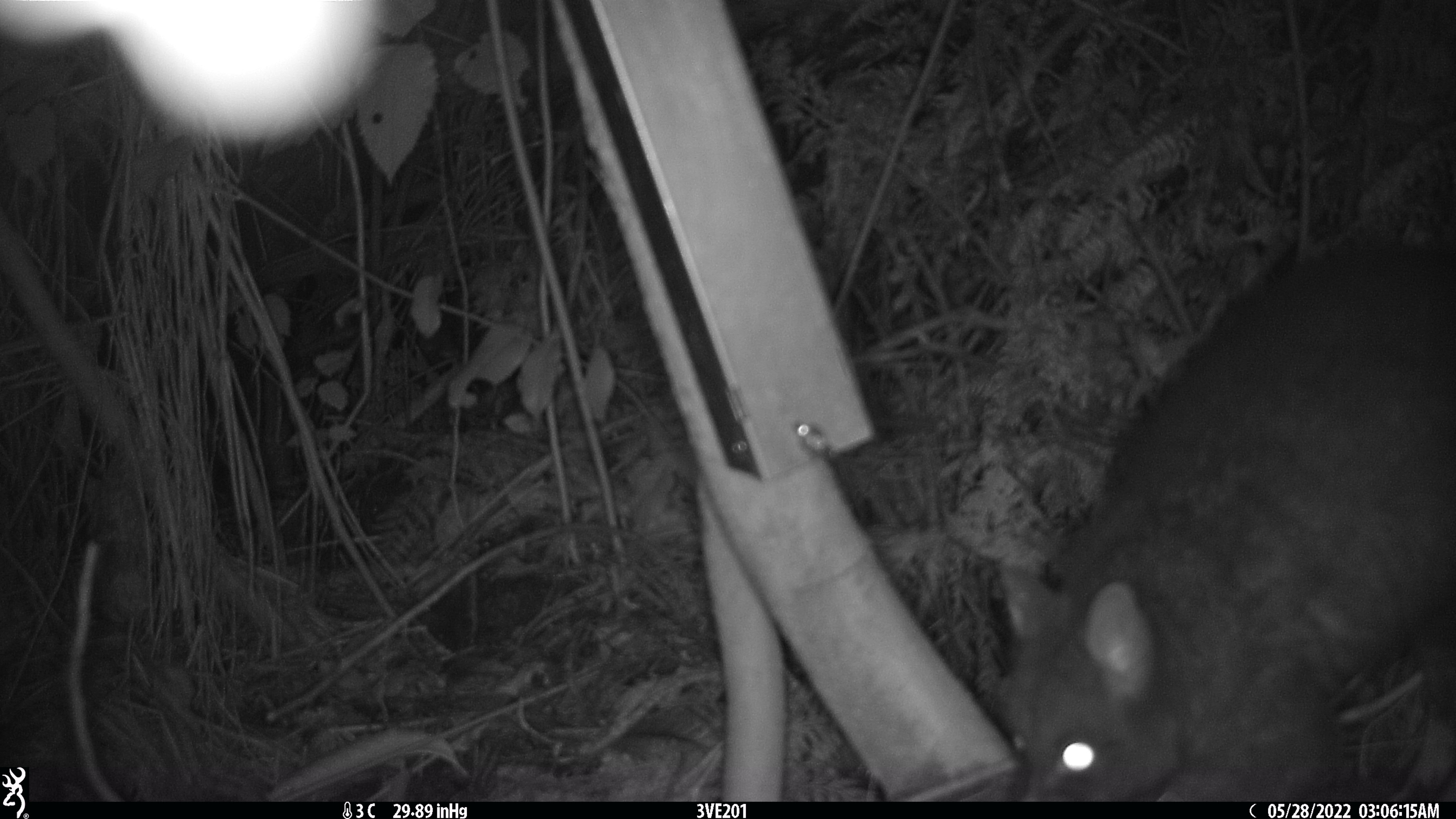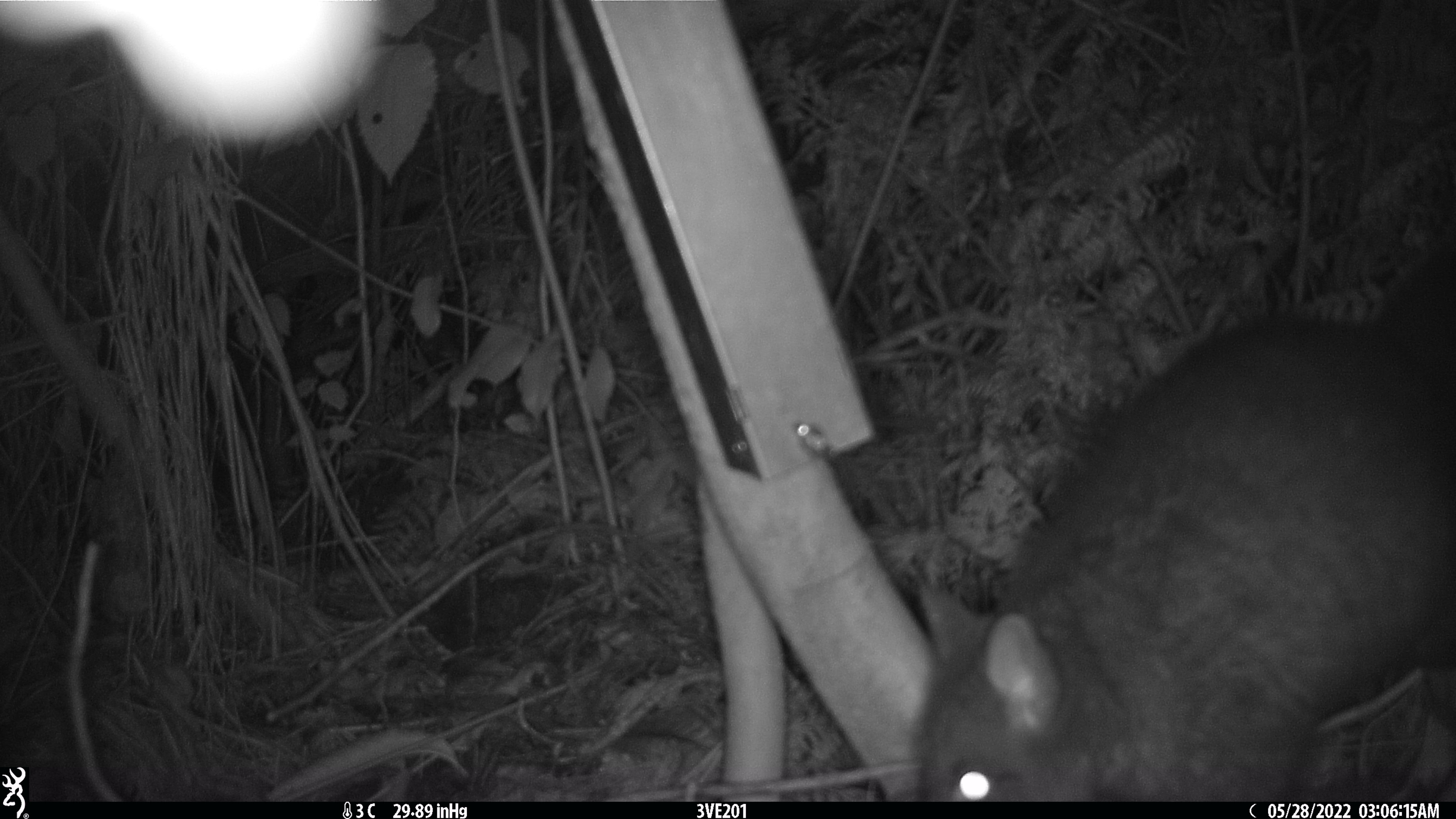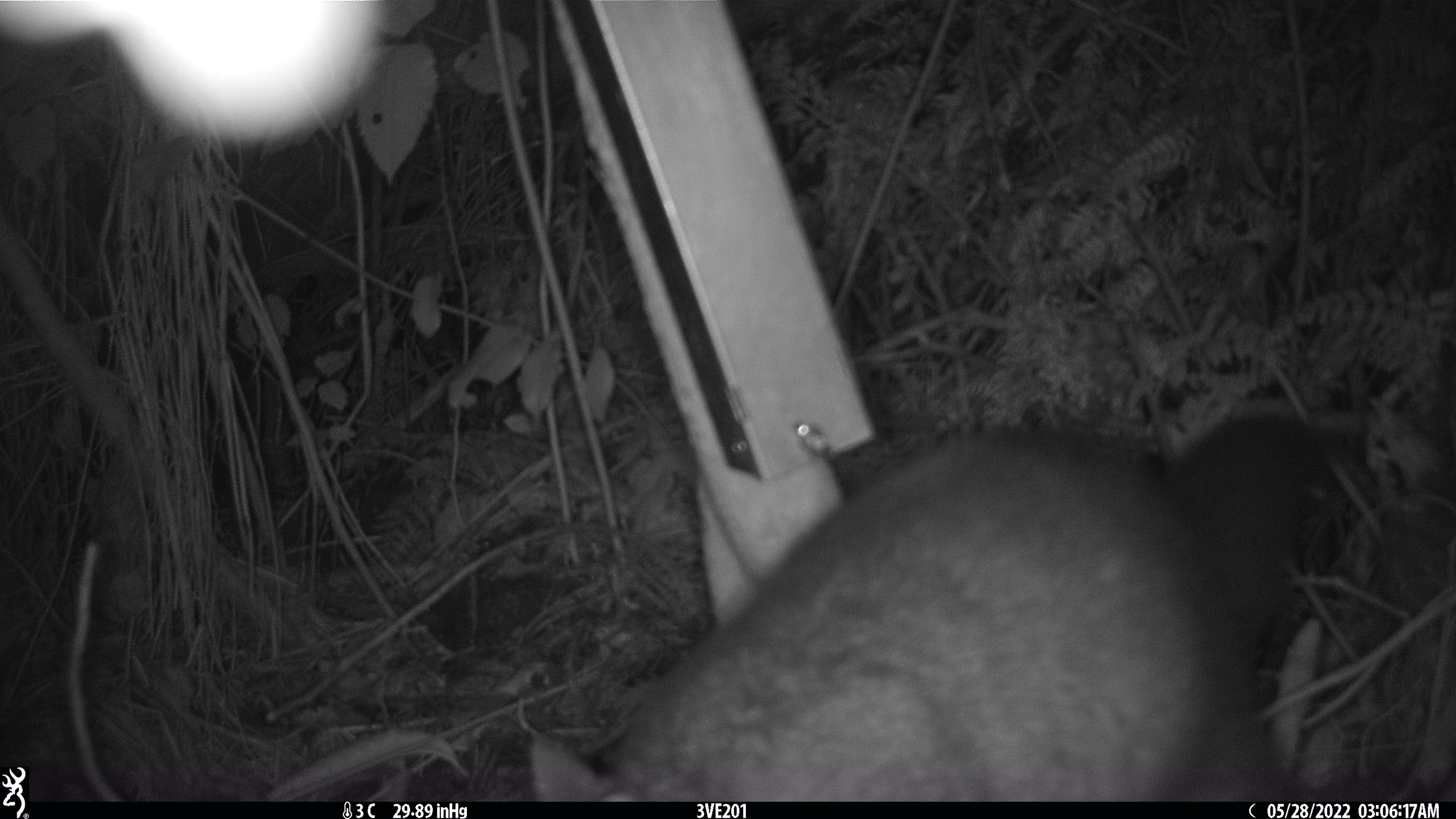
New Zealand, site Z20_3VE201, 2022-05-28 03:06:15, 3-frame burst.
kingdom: Animalia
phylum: Chordata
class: Mammalia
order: Diprotodontia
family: Phalangeridae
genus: Trichosurus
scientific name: Trichosurus vulpecula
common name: common brushtail possum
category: possum